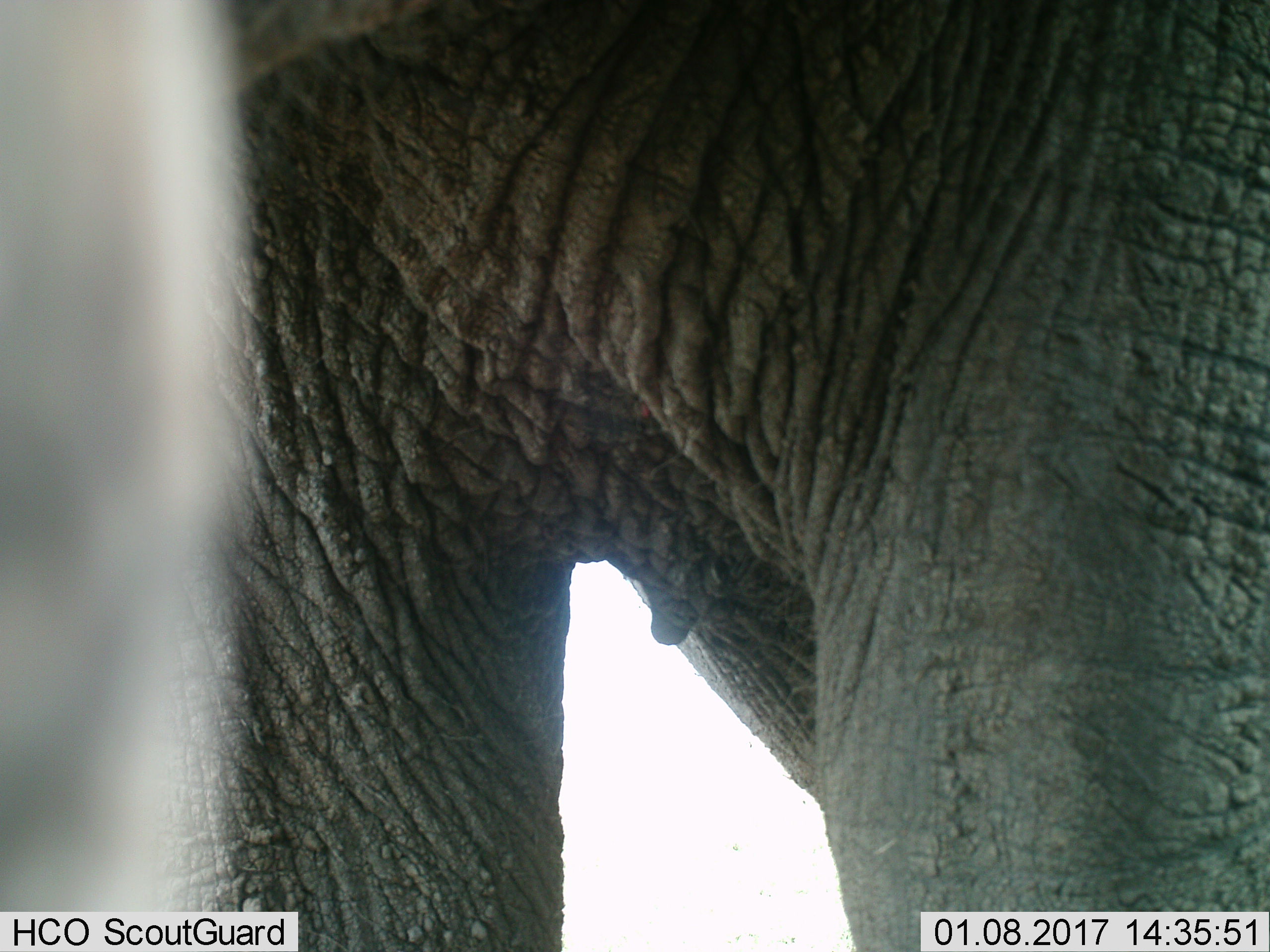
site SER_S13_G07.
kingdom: Animalia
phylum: Chordata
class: Mammalia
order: Proboscidea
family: Elephantidae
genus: Loxodonta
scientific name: Loxodonta africana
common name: african bush elephant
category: elephant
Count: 1.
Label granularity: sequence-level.